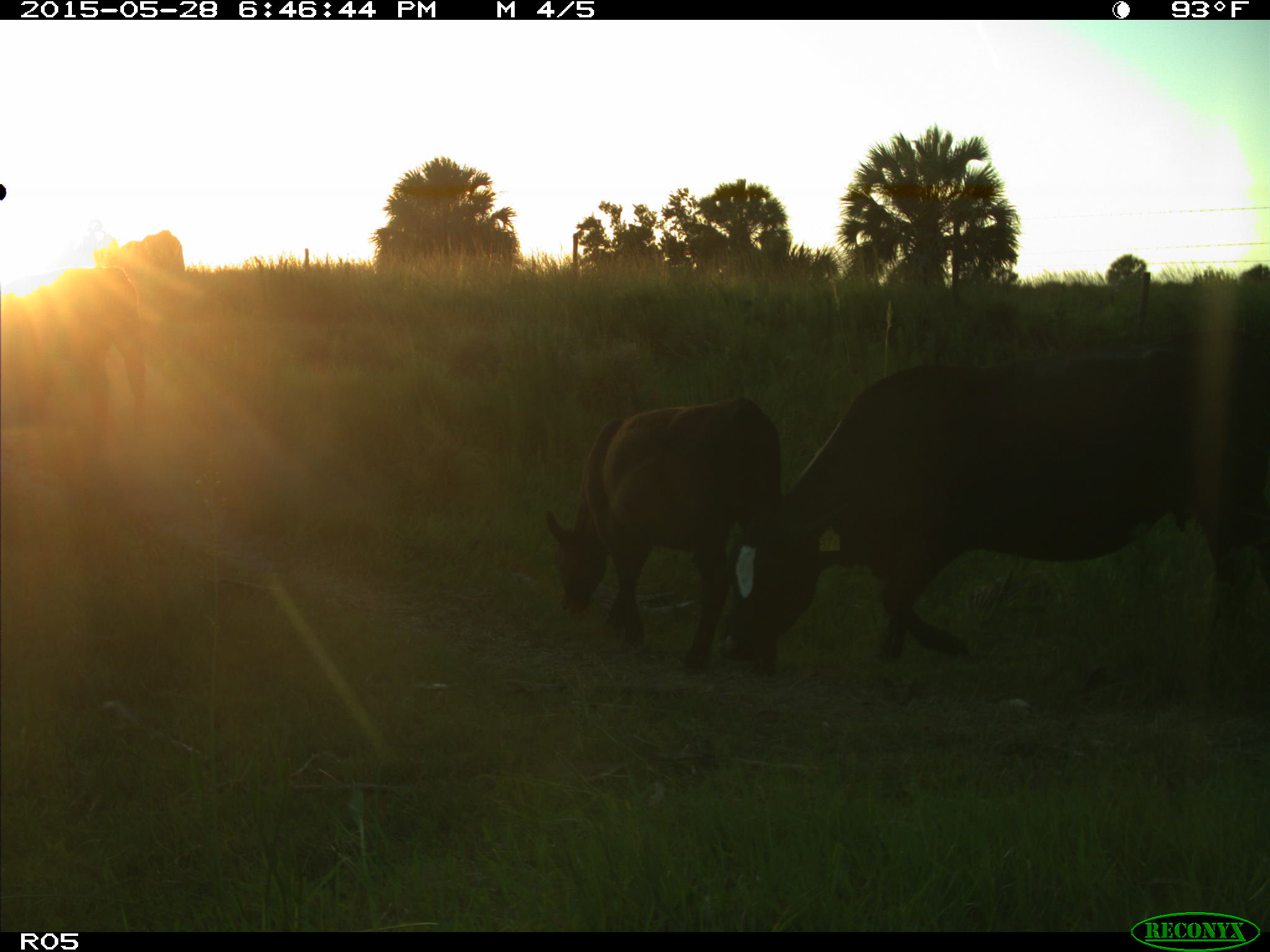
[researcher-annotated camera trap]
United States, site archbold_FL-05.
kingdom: Animalia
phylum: Chordata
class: Mammalia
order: Artiodactyla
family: Bovidae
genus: Bos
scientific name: Bos taurus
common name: domestic cow